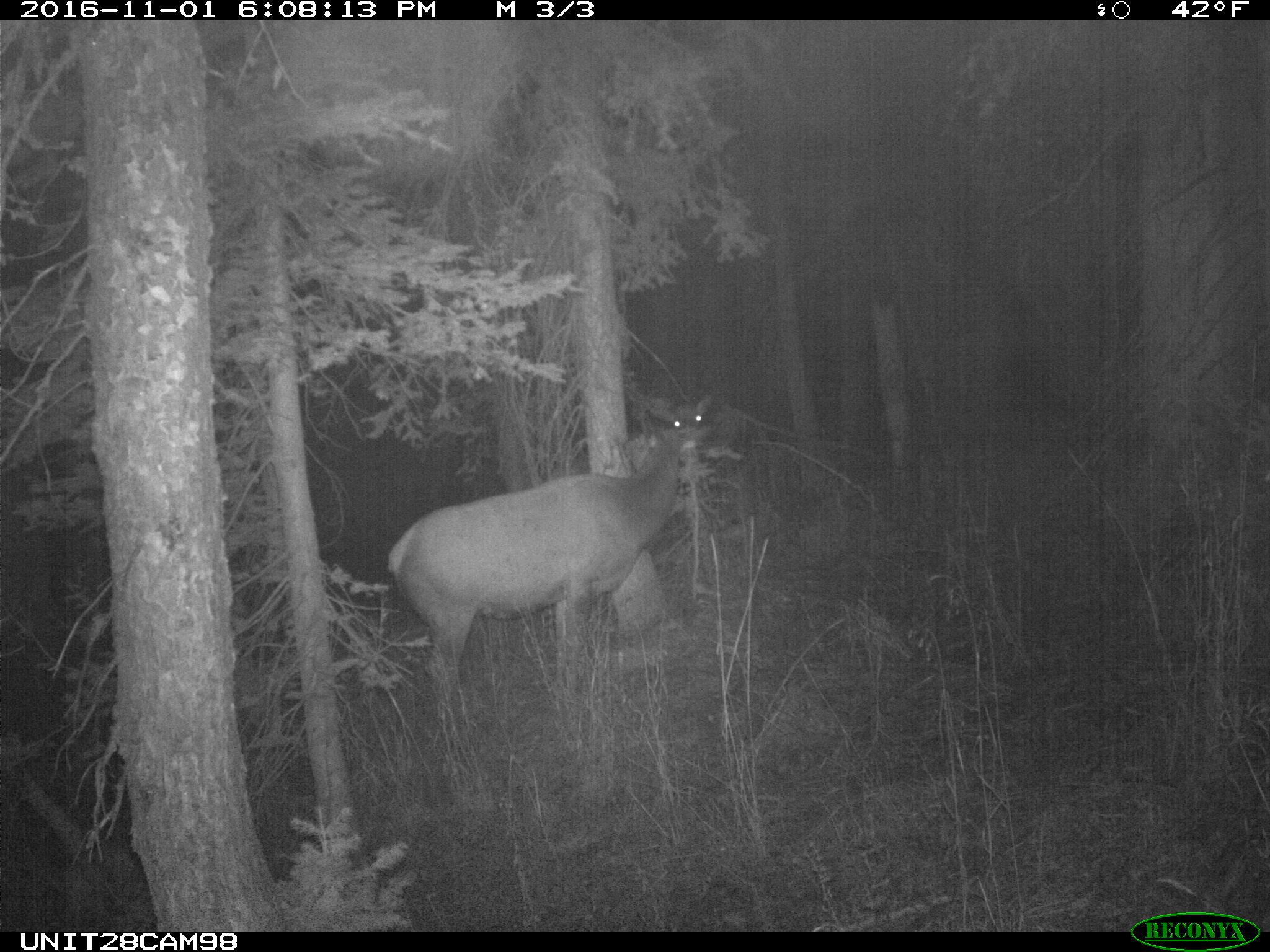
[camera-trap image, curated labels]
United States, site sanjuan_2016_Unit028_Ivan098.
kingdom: Animalia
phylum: Chordata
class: Mammalia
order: Artiodactyla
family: Cervidae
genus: Cervus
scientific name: Cervus elaphus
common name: red deer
Cervus elaphus (red deer).